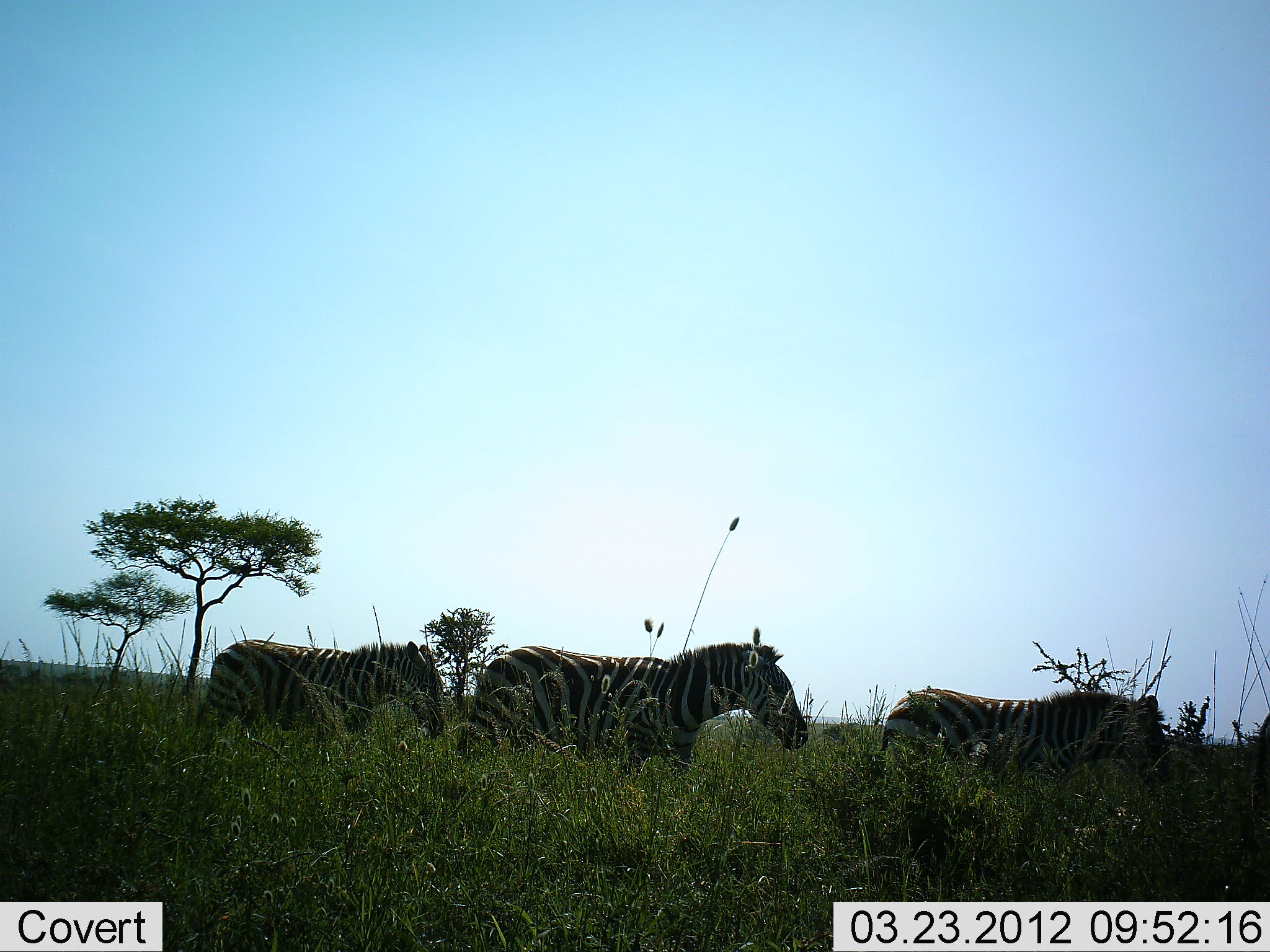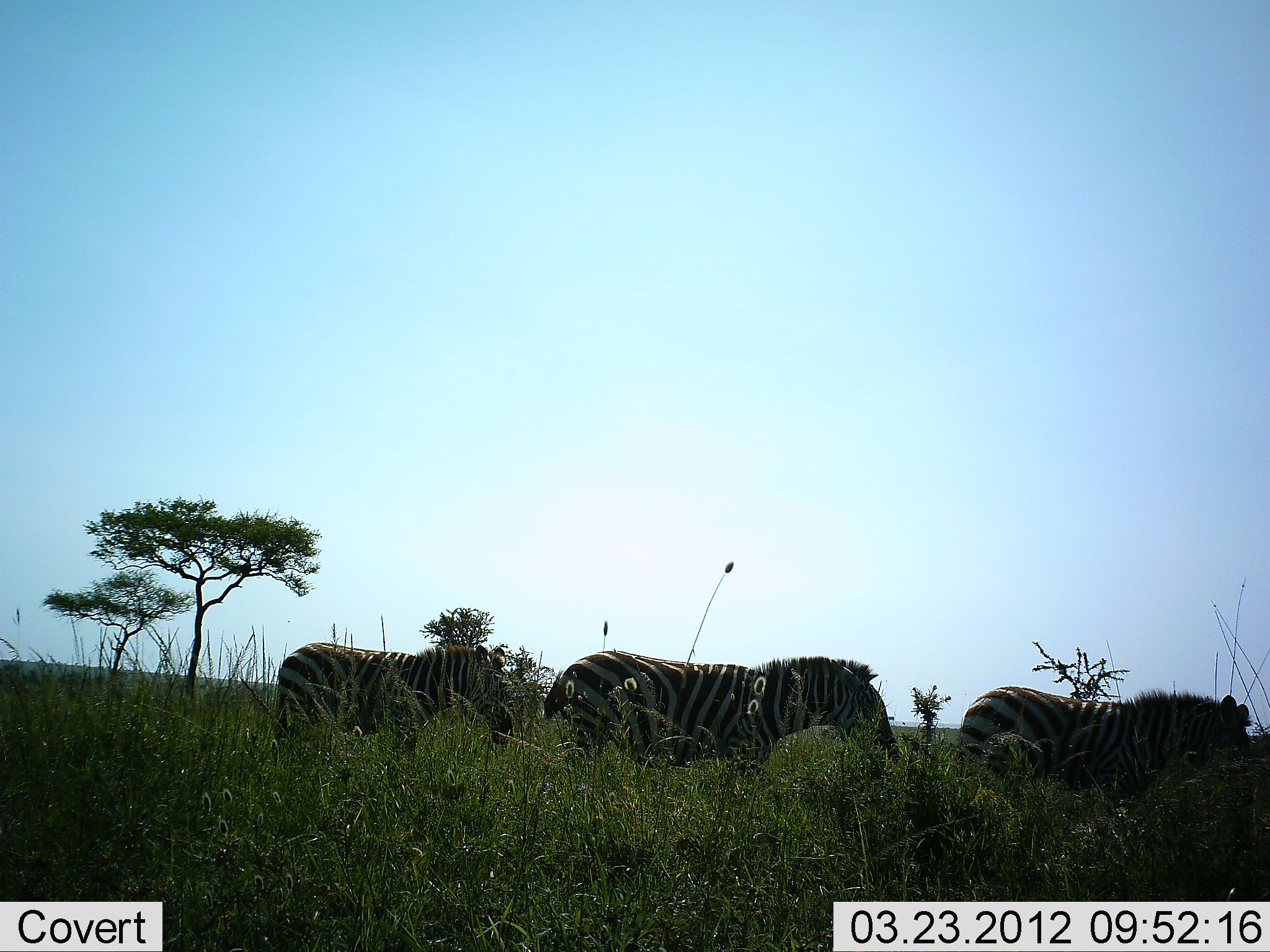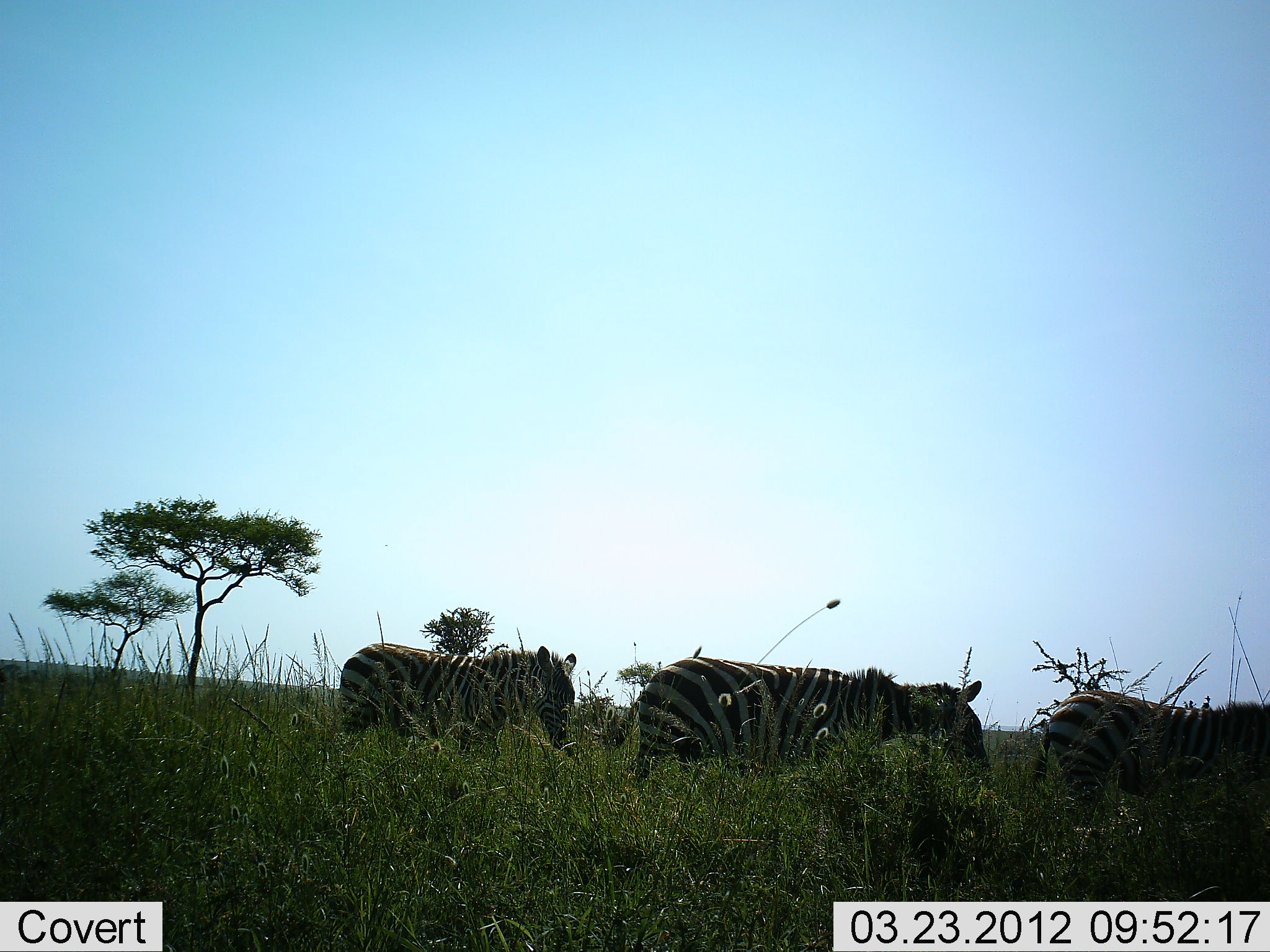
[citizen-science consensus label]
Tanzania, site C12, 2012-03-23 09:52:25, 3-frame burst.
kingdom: Animalia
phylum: Chordata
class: Mammalia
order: Perissodactyla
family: Equidae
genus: Equus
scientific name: Equus quagga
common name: plains zebra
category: zebra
Zebra (plains zebra) (Equus quagga), count 3. Behavior (volunteer vote fractions): standing 4%, resting 0%, moving 96%, interacting 0%. Young present (vote fraction): 4%. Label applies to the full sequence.